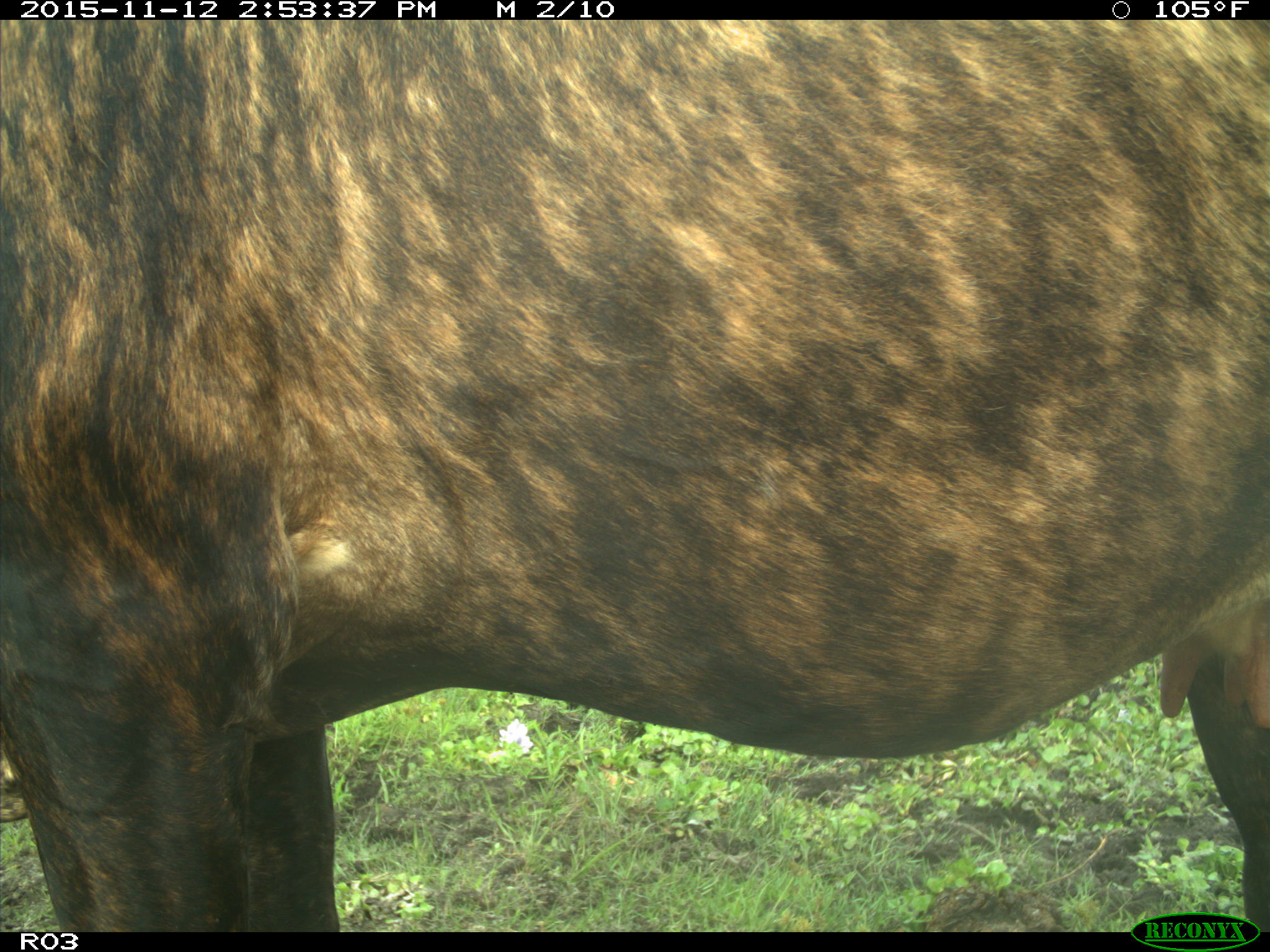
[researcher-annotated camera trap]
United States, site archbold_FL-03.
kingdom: Animalia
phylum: Chordata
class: Mammalia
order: Artiodactyla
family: Bovidae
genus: Bos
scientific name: Bos taurus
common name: domestic cow